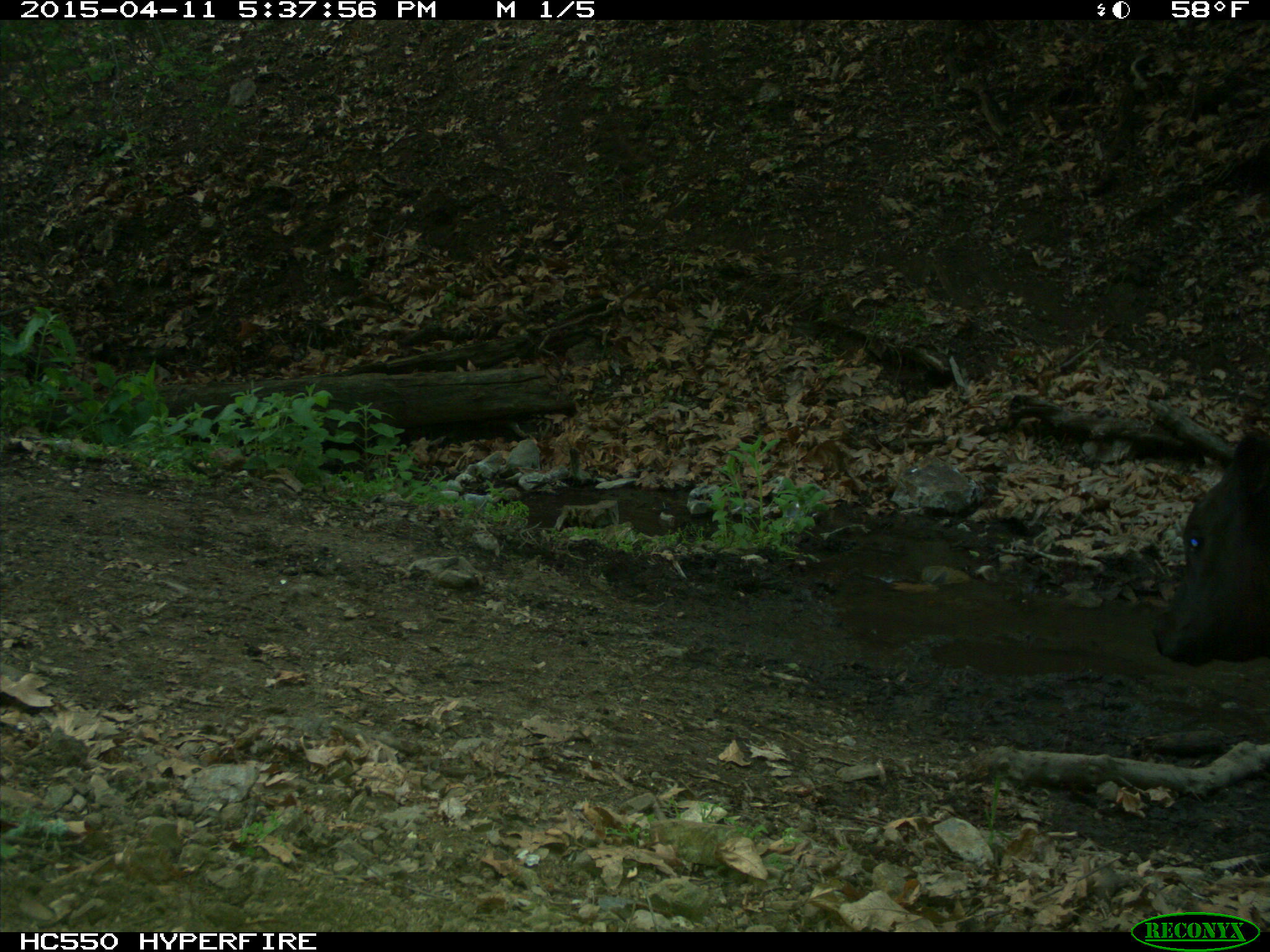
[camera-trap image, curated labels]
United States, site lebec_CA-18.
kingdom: Animalia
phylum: Chordata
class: Mammalia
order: Artiodactyla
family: Bovidae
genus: Bos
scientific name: Bos taurus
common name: domestic cow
Bos taurus (domestic cow).